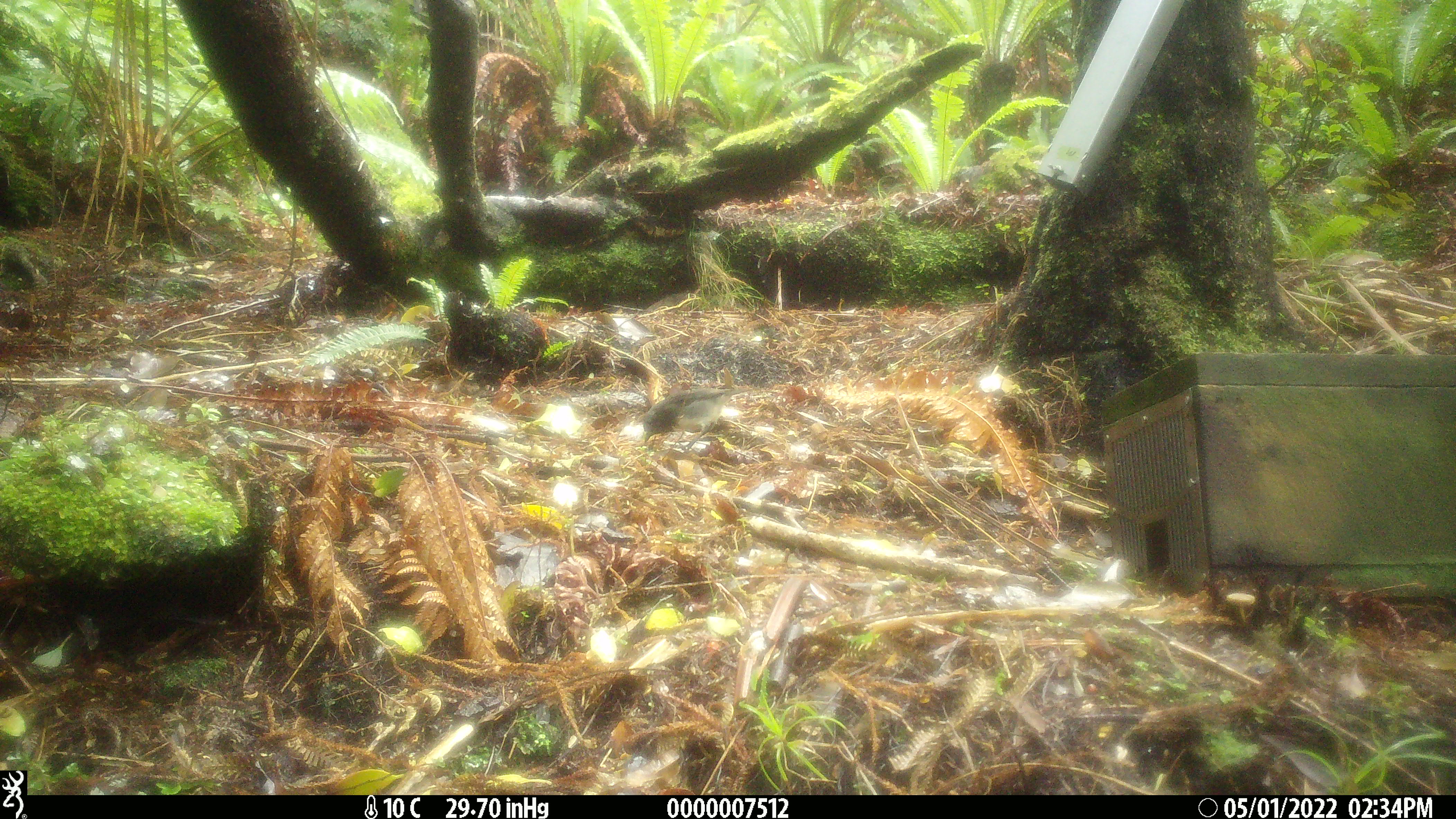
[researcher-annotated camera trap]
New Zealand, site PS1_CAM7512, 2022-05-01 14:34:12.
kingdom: Animalia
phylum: Chordata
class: Aves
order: Passeriformes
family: Petroicidae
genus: Petroica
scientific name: Petroica australis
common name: new zealand robin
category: robin